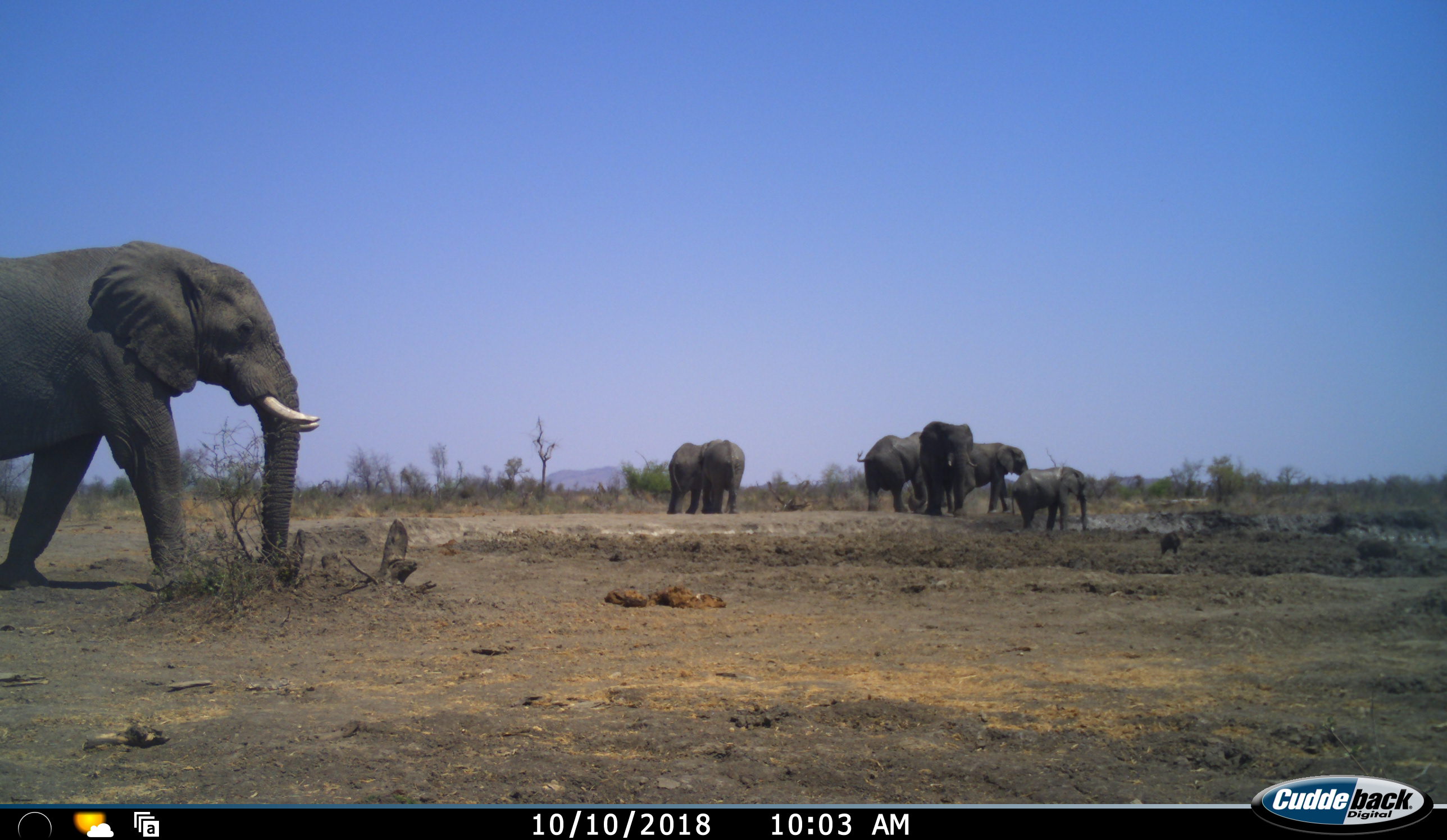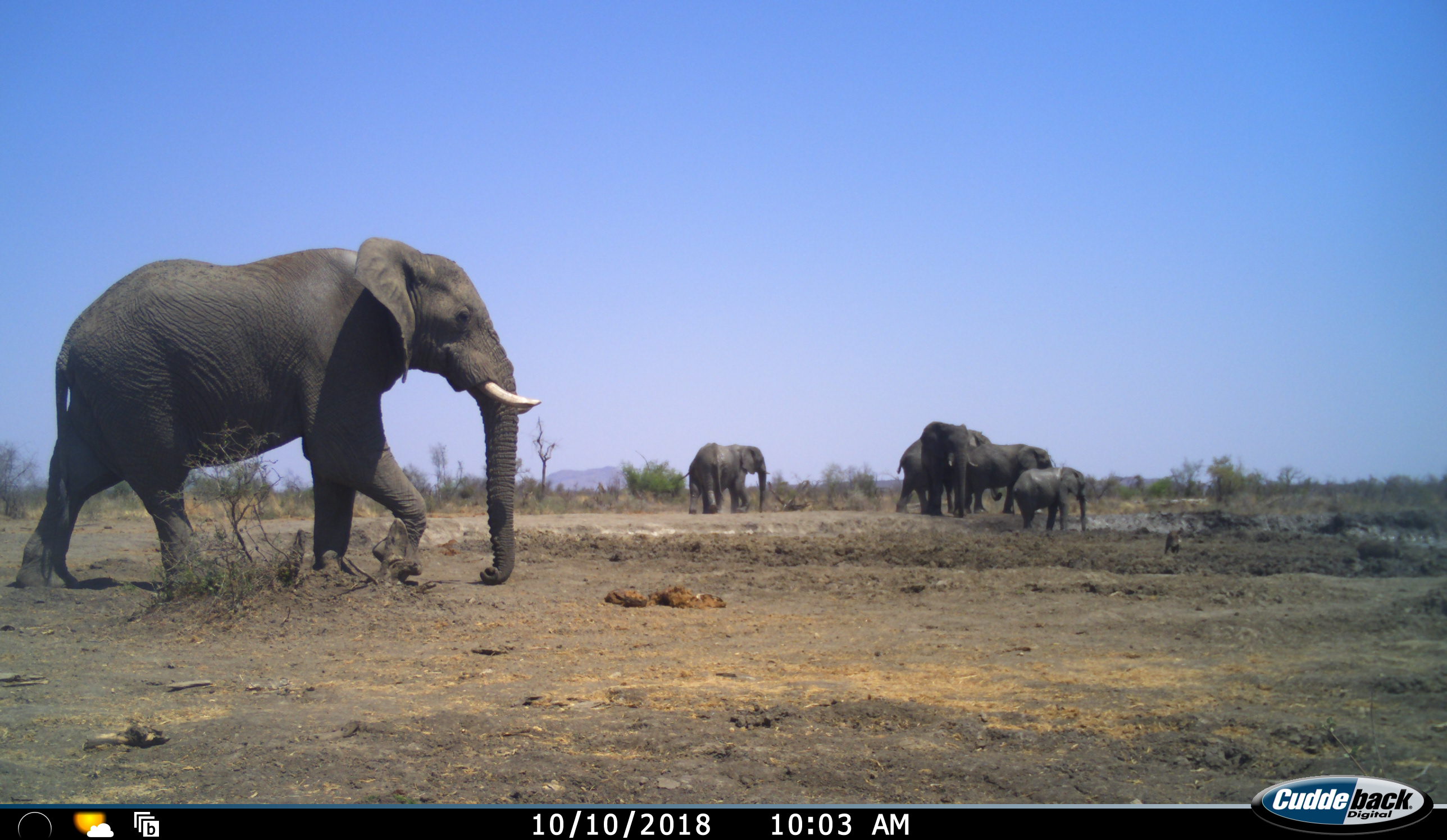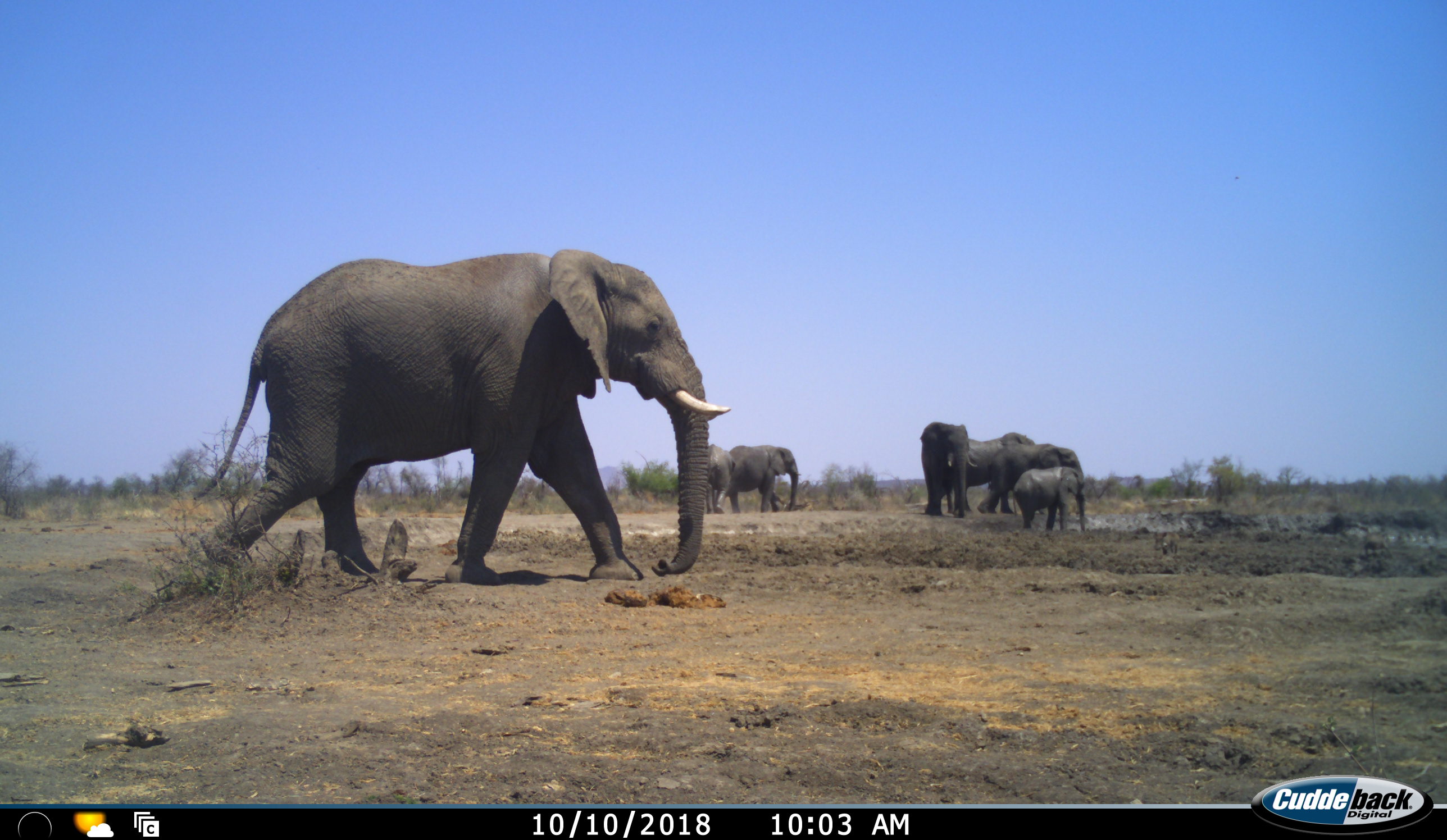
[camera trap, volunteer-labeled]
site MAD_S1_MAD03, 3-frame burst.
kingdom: Animalia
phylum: Chordata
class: Mammalia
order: Proboscidea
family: Elephantidae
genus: Loxodonta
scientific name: Loxodonta africana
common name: african bush elephant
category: elephant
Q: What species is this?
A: Elephant (african bush elephant) (Loxodonta africana).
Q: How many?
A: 7.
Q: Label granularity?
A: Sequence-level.